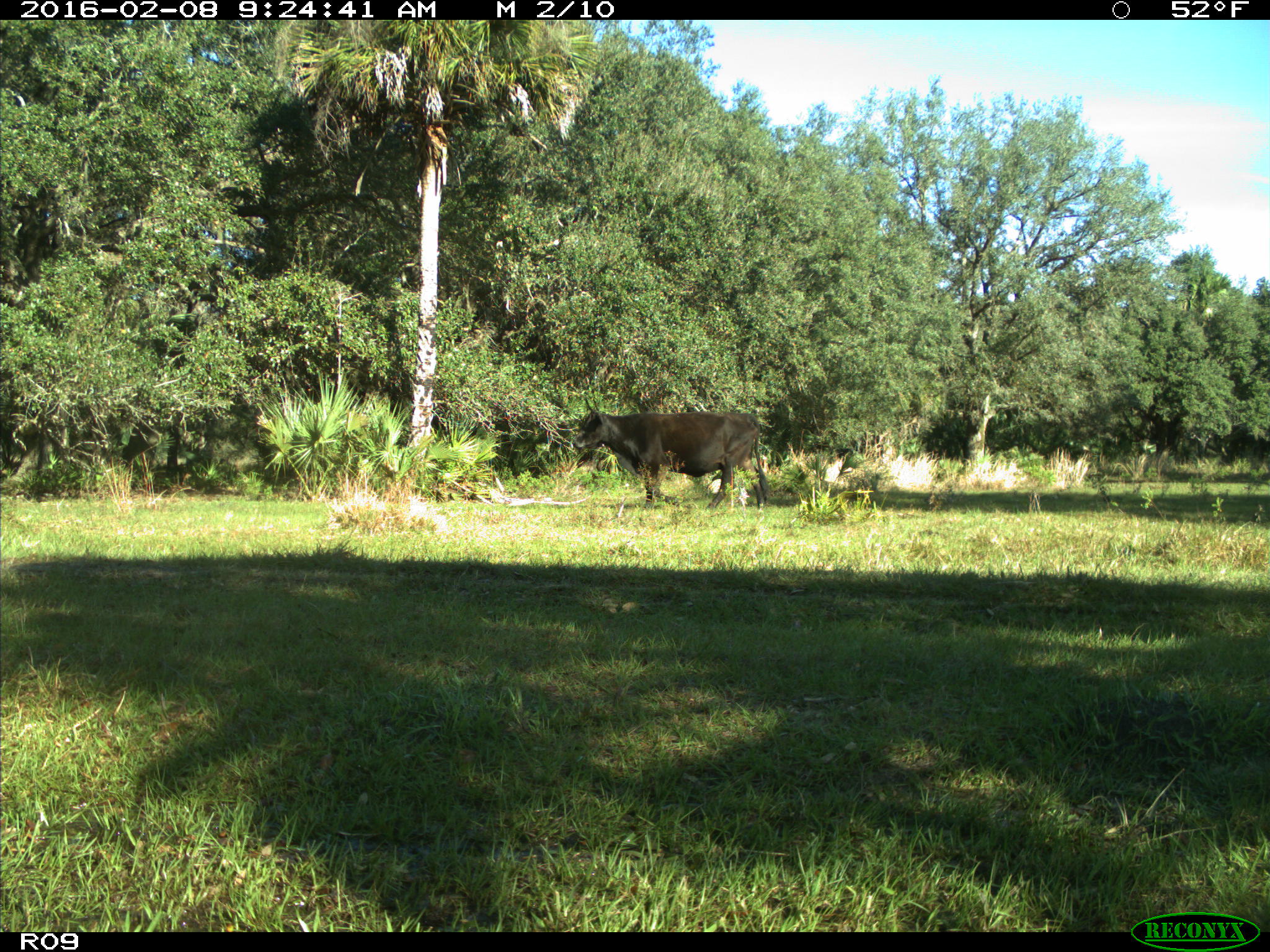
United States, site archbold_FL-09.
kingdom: Animalia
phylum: Chordata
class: Mammalia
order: Artiodactyla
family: Bovidae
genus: Bos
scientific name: Bos taurus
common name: domestic cow